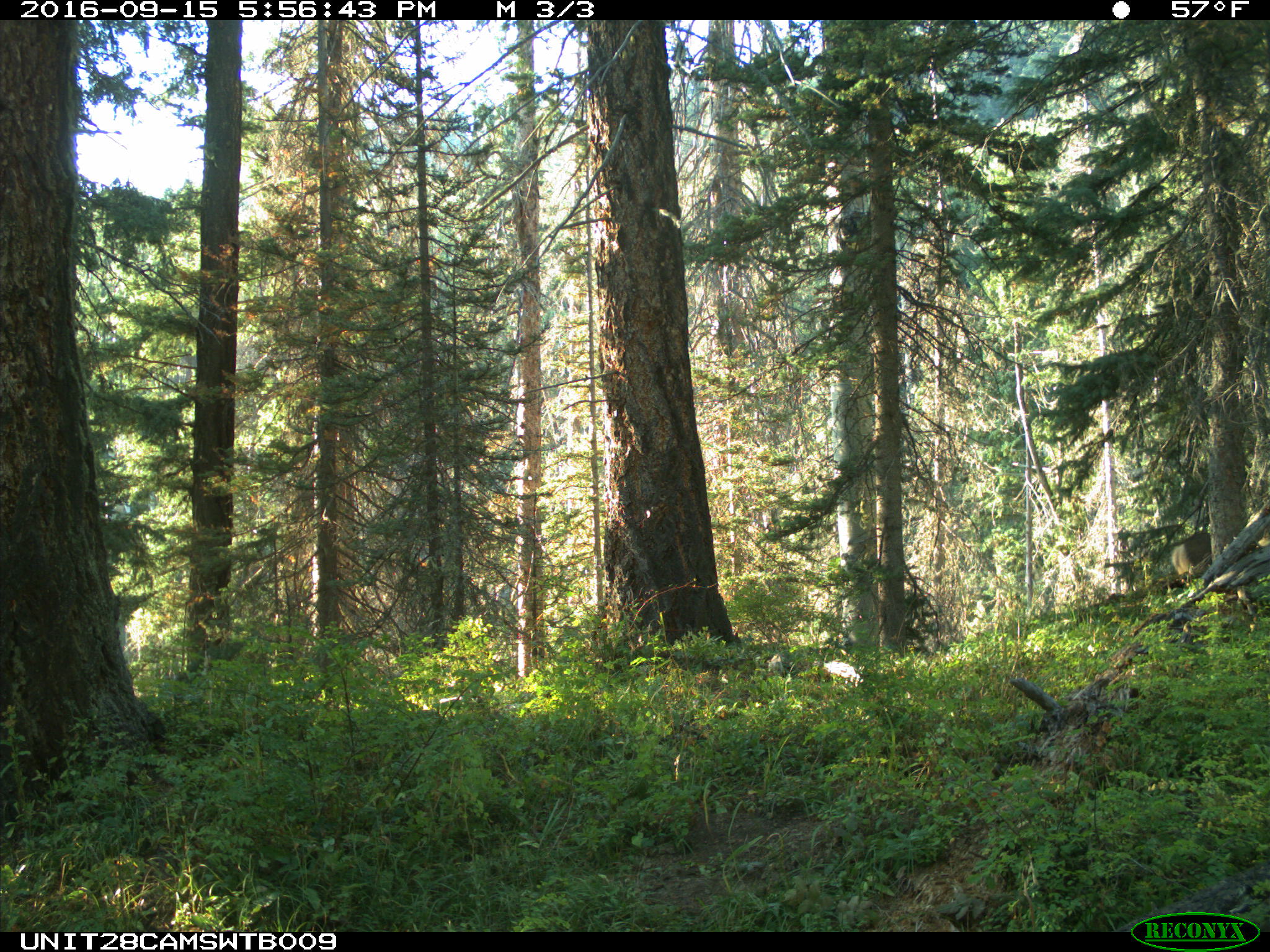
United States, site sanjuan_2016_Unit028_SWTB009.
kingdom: Animalia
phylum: Chordata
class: Mammalia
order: Artiodactyla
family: Cervidae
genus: Odocoileus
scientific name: Odocoileus hemionus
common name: mule deer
Odocoileus hemionus (mule deer).